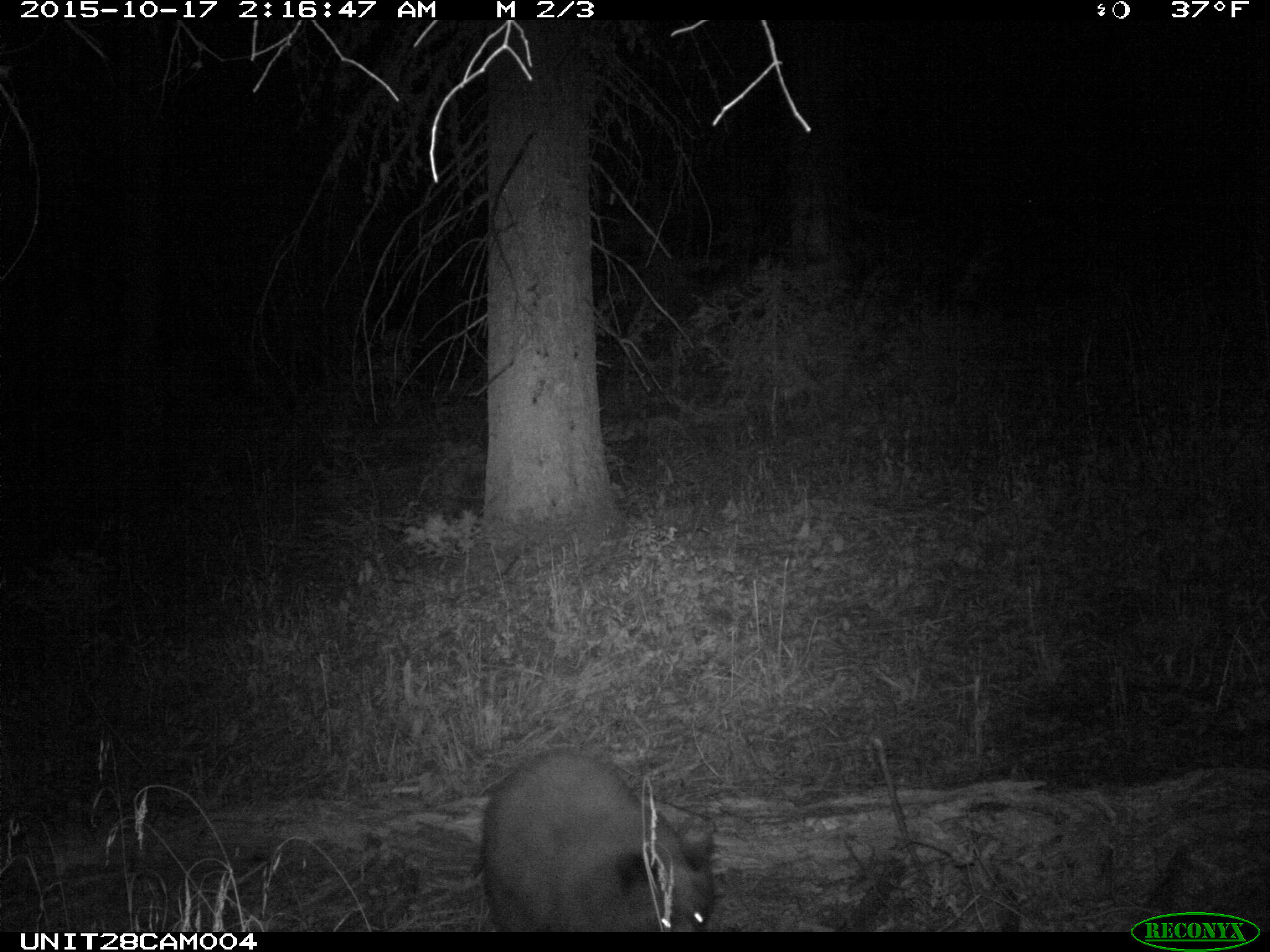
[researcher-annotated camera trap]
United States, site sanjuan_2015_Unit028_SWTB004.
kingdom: Animalia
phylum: Chordata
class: Mammalia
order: Carnivora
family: Ursidae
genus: Ursus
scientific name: Ursus americanus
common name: american black bear